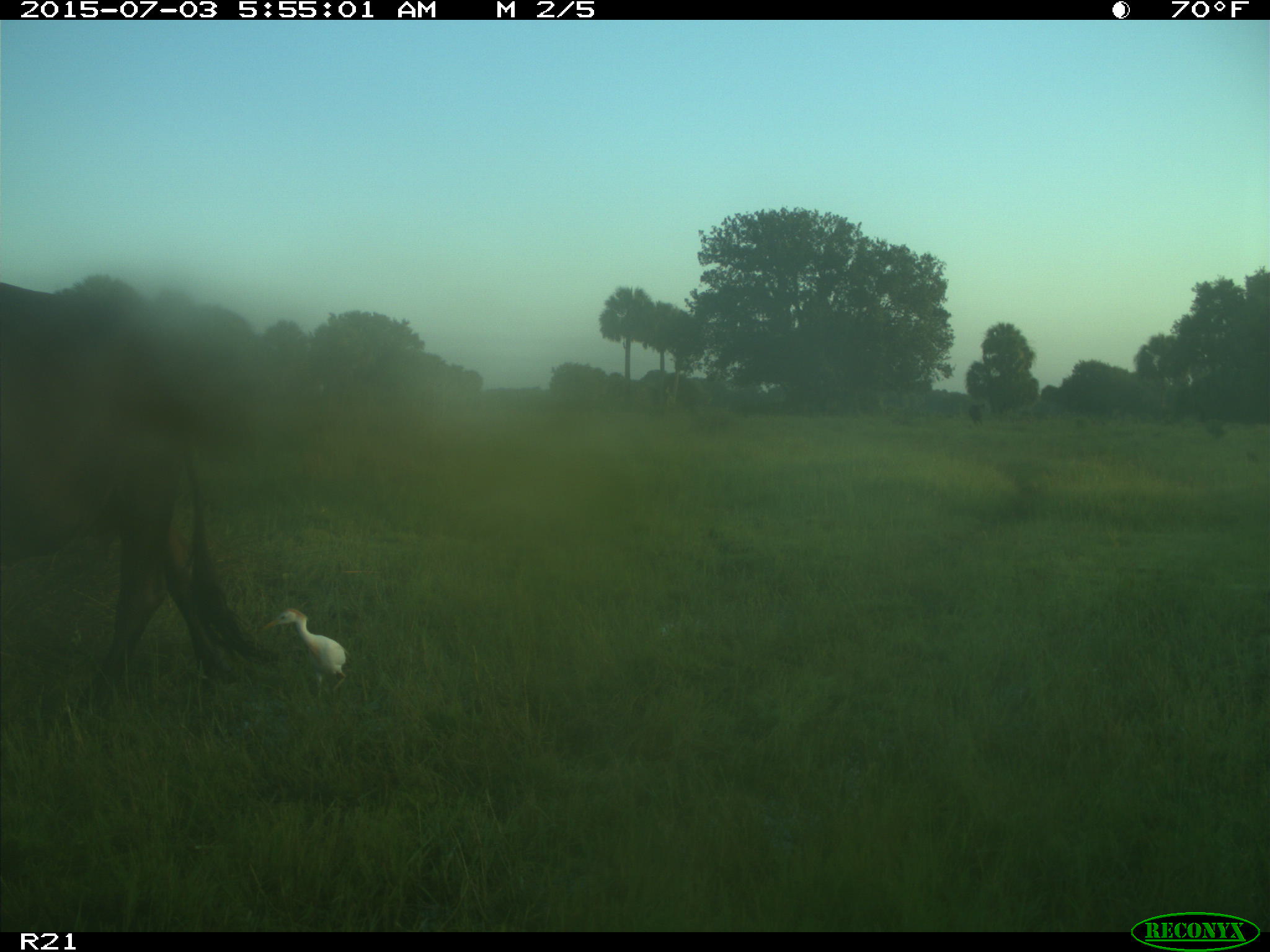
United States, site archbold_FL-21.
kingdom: Animalia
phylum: Chordata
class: Mammalia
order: Artiodactyla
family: Bovidae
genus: Bos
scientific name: Bos taurus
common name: domestic cow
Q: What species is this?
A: Bos taurus (domestic cow).